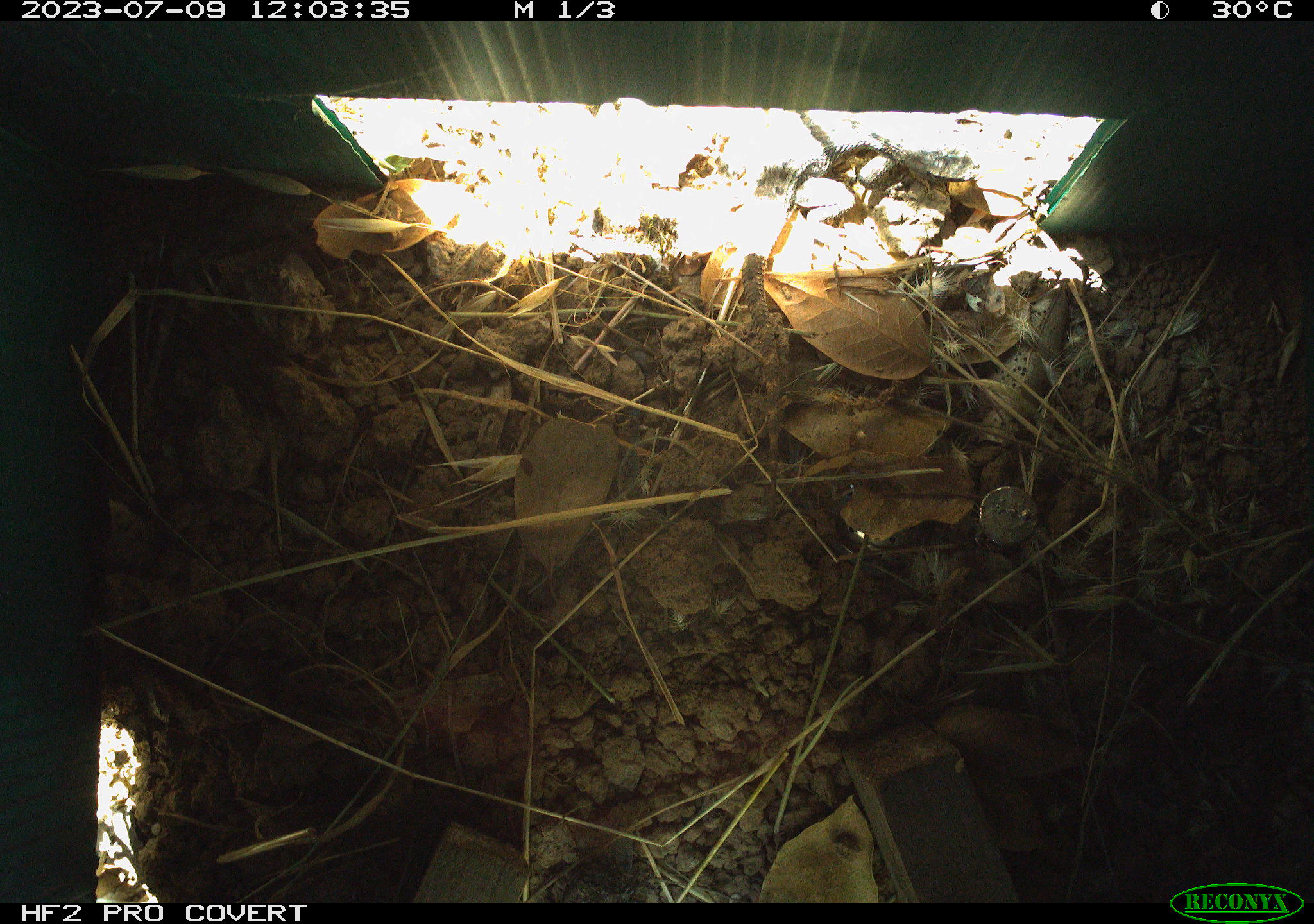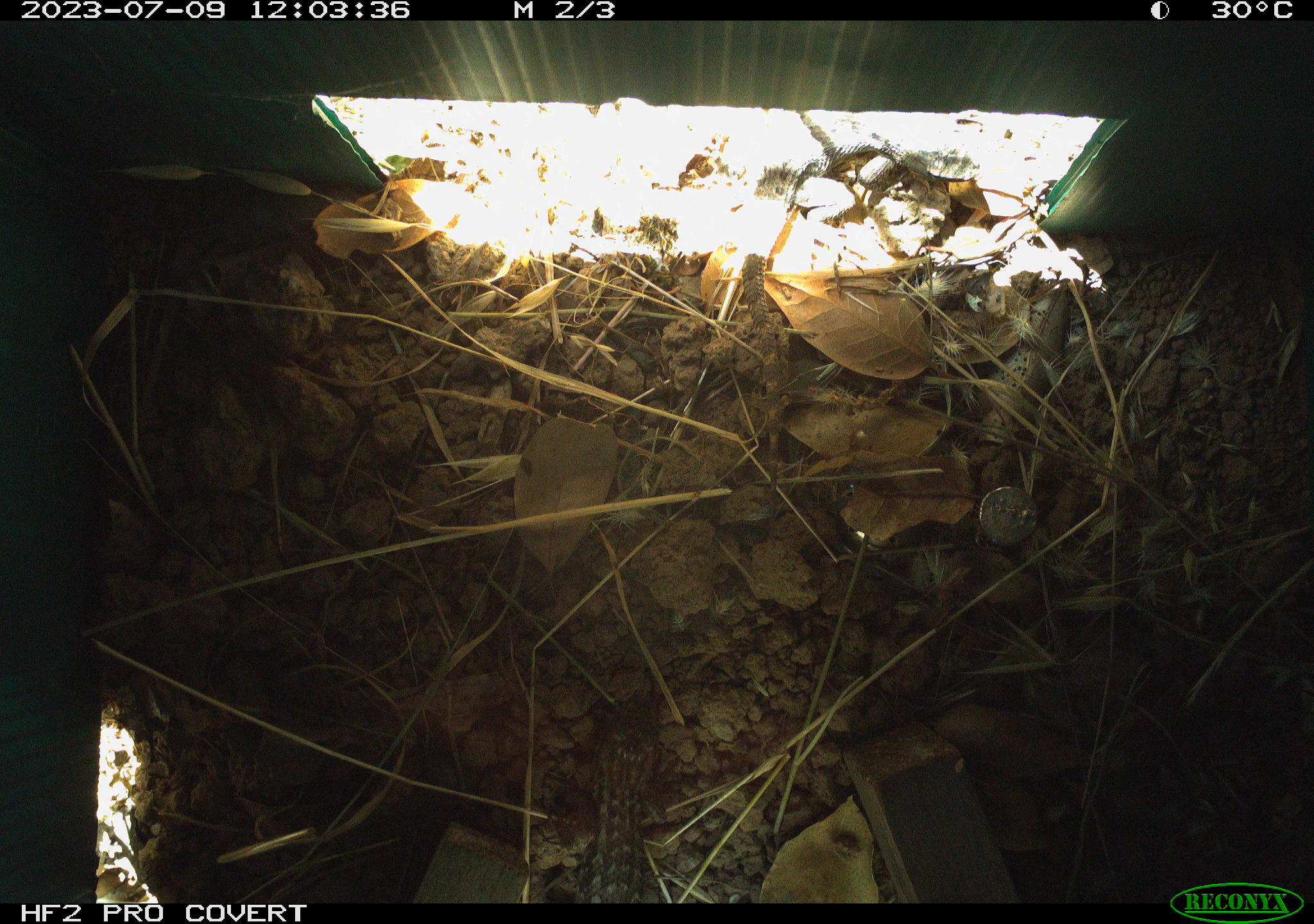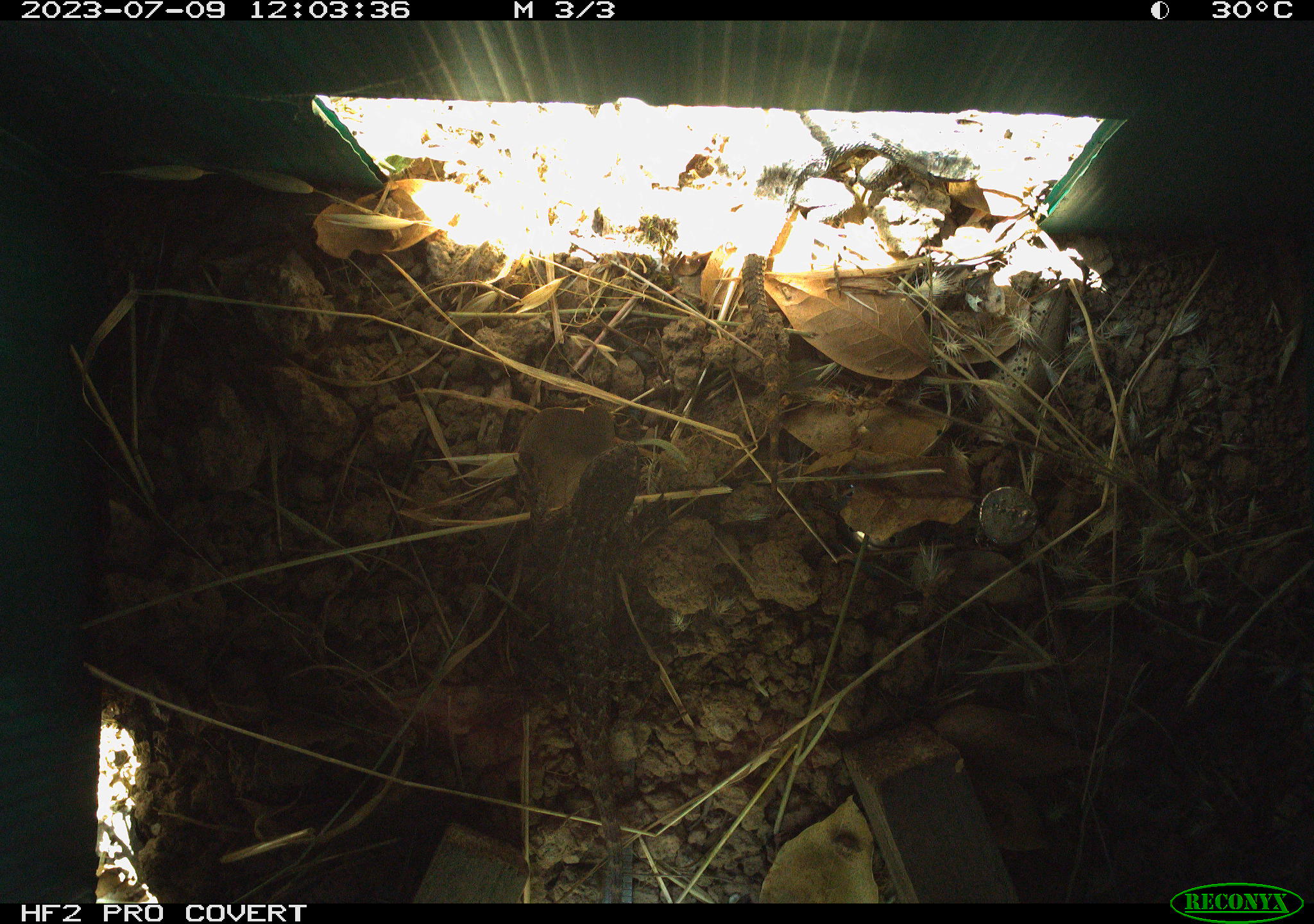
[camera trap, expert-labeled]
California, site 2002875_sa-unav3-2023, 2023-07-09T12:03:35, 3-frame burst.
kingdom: Animalia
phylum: Chordata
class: Reptilia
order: Squamata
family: Phrynosomatidae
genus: Sceloporus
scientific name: Sceloporus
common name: spiny lizards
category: sceloporus species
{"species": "sceloporus species (spiny lizards) (Sceloporus)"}